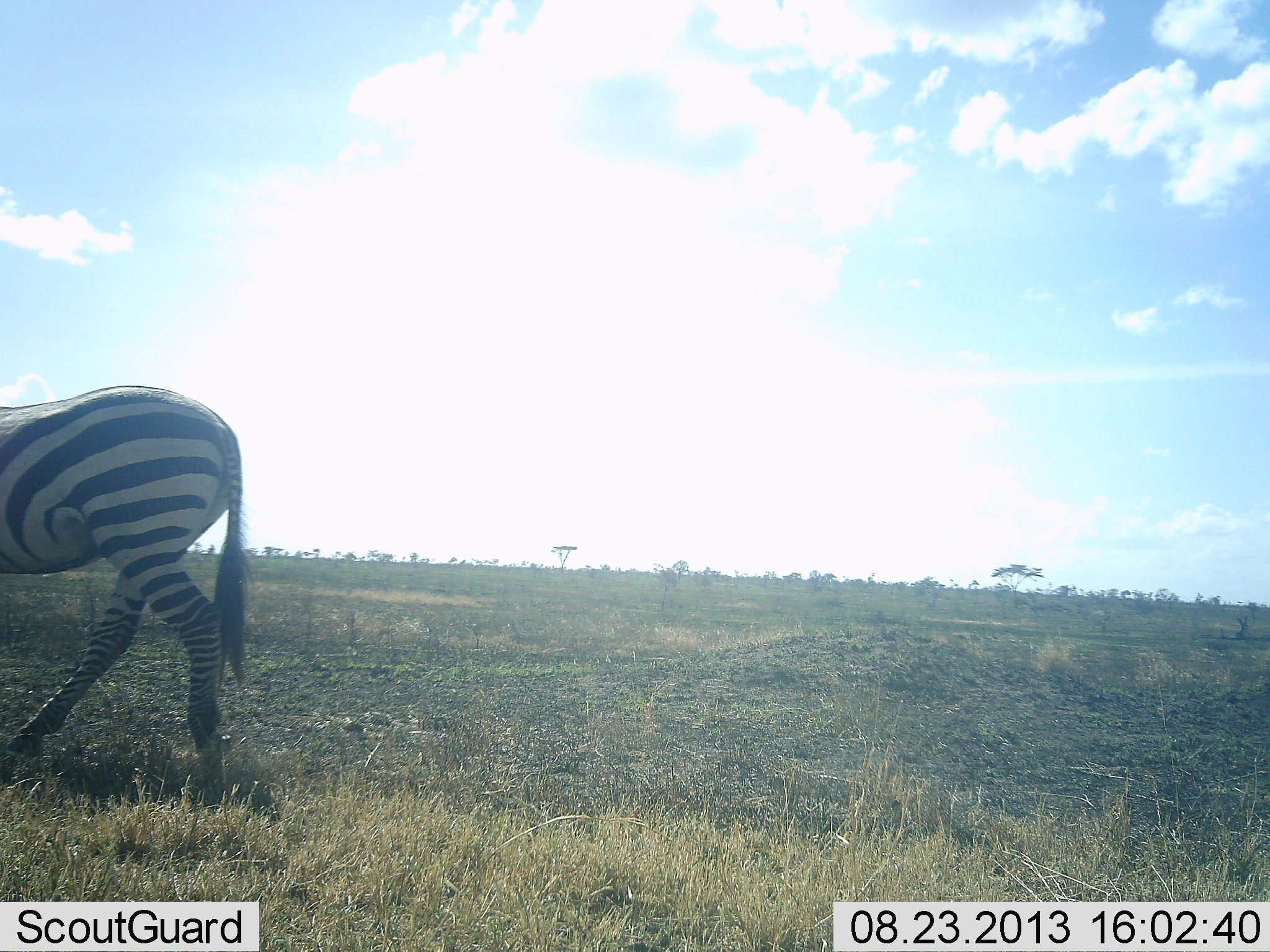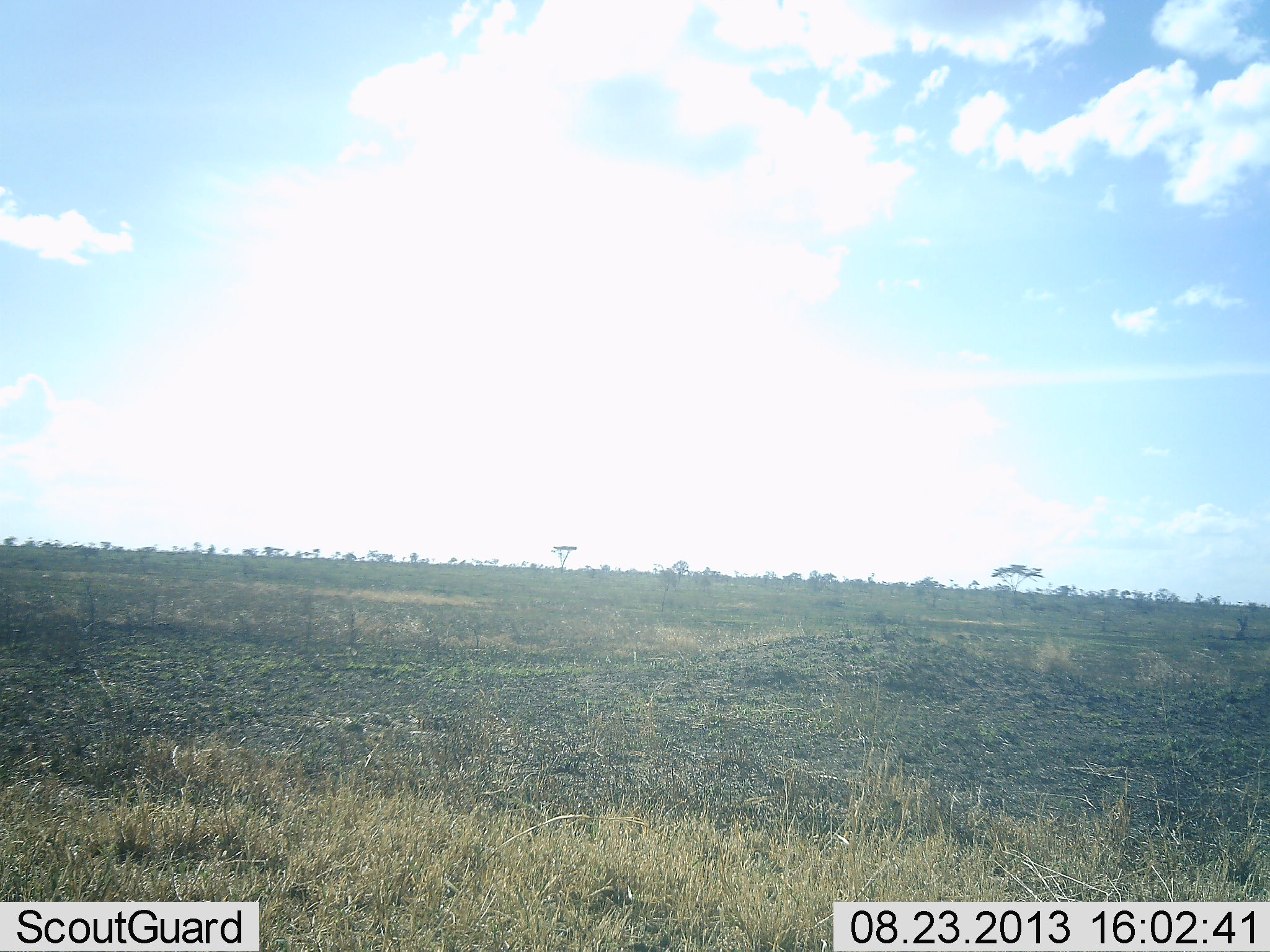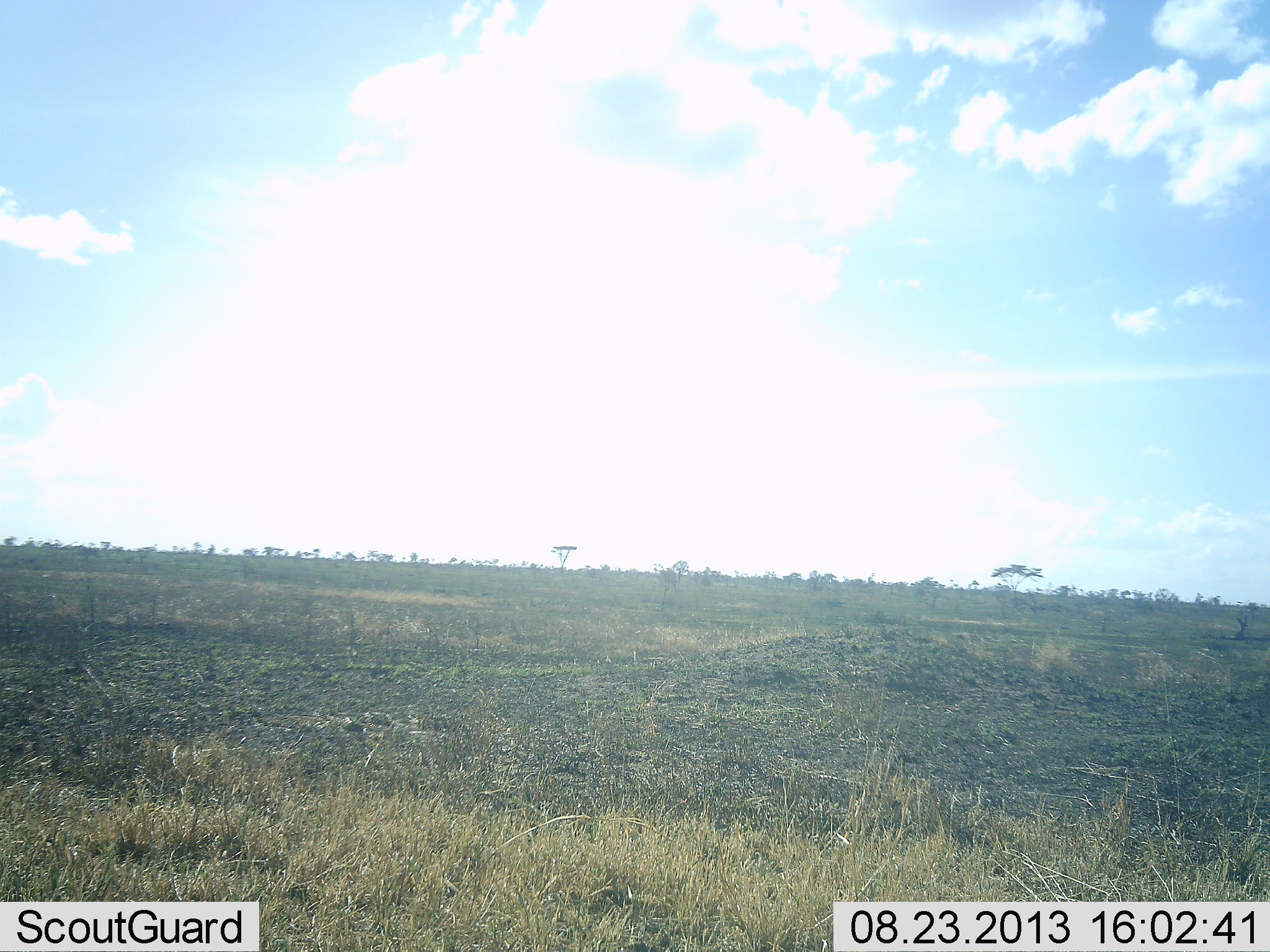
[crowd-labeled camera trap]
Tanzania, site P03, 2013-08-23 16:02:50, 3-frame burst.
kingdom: Animalia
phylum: Chordata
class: Mammalia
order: Perissodactyla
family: Equidae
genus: Equus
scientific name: Equus quagga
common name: plains zebra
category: zebra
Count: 1.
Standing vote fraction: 0%.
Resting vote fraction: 0%.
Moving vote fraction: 100%.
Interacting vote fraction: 0%.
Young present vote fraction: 0%.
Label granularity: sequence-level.